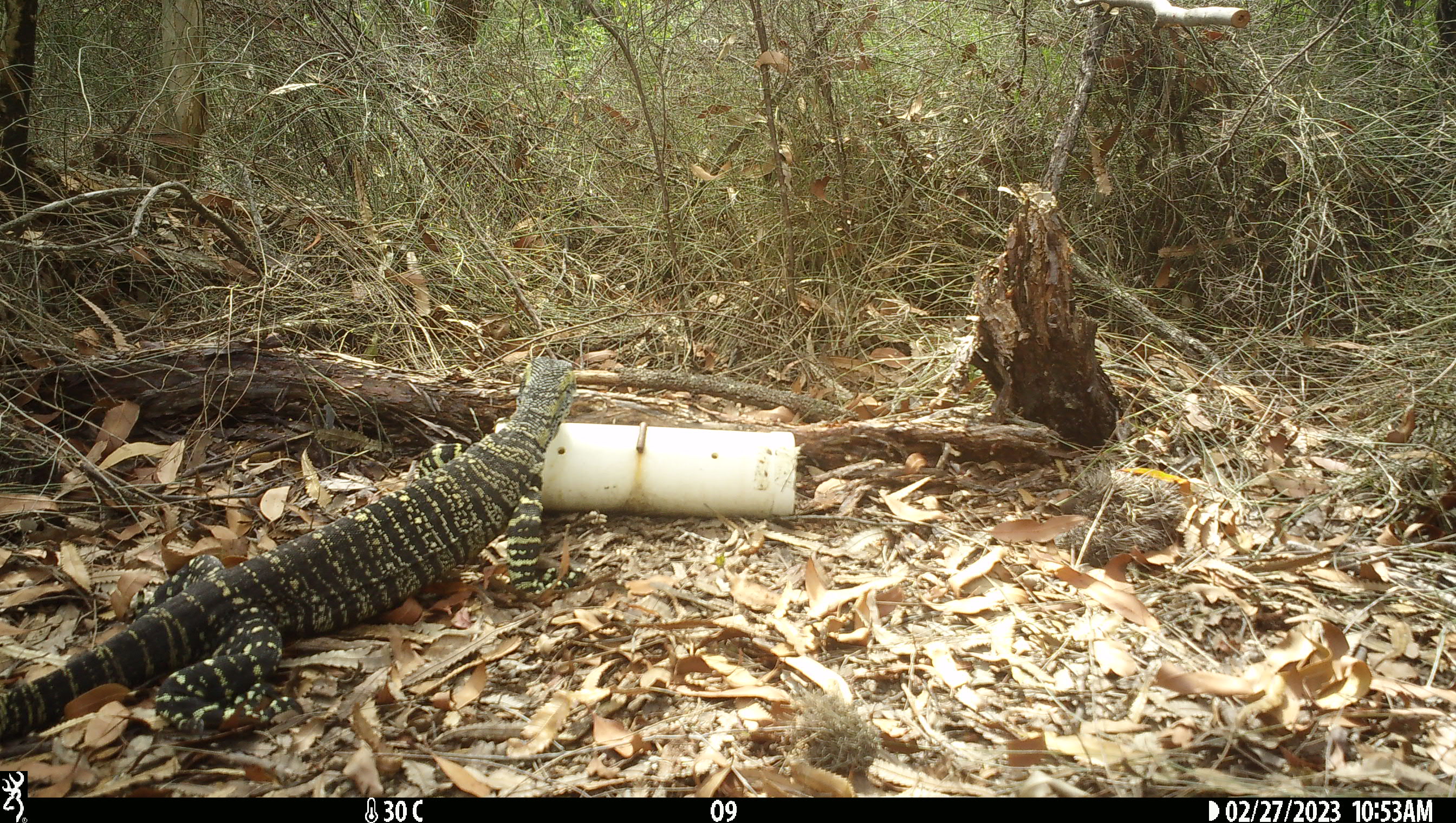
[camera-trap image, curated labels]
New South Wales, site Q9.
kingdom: Animalia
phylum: Chordata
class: Reptilia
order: Squamata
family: Varanidae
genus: Varanus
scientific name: Varanus varius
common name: lace monitor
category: goanna